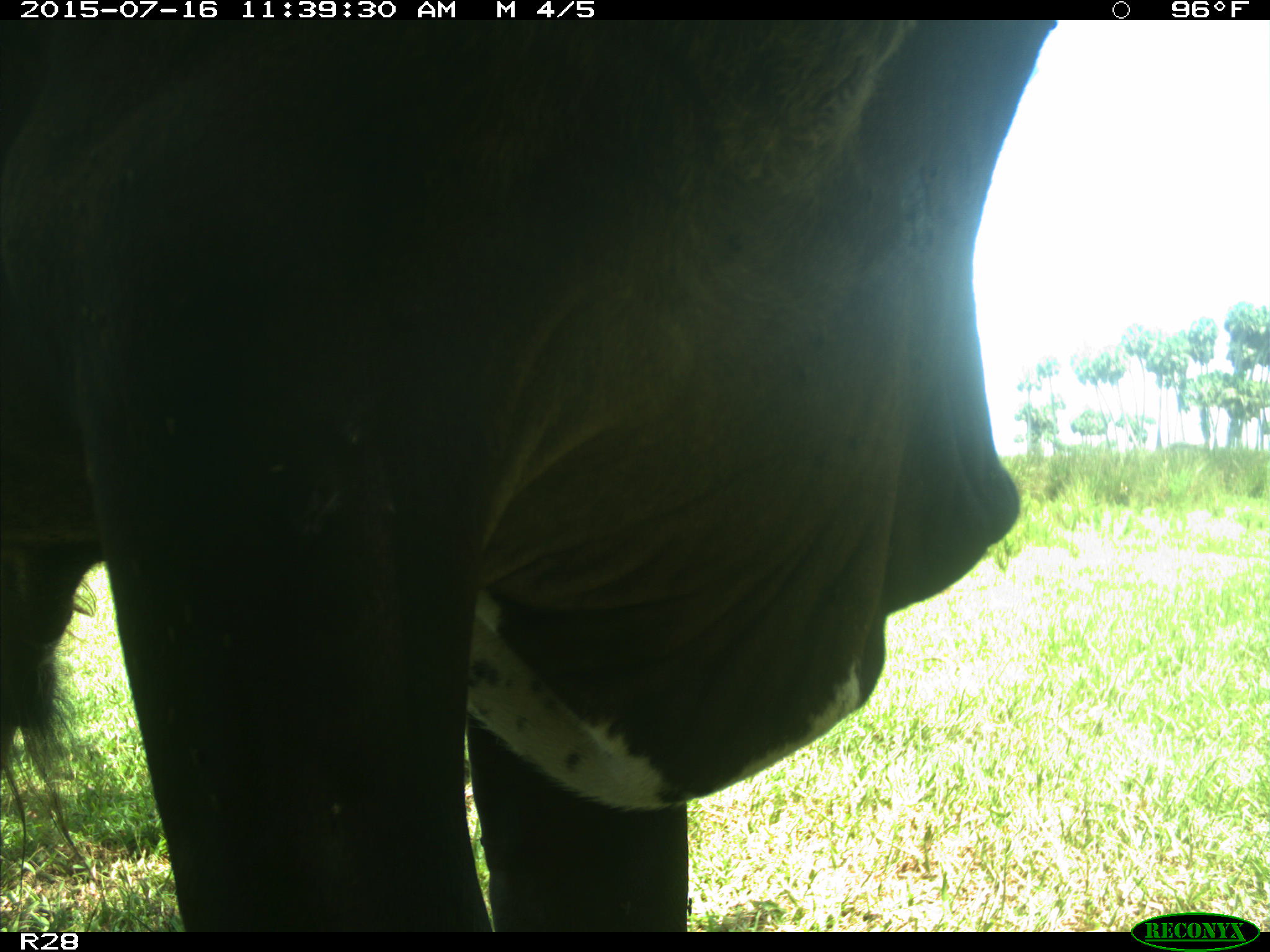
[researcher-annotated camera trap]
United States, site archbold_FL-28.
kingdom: Animalia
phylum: Chordata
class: Mammalia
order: Artiodactyla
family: Bovidae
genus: Bos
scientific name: Bos taurus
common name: domestic cow